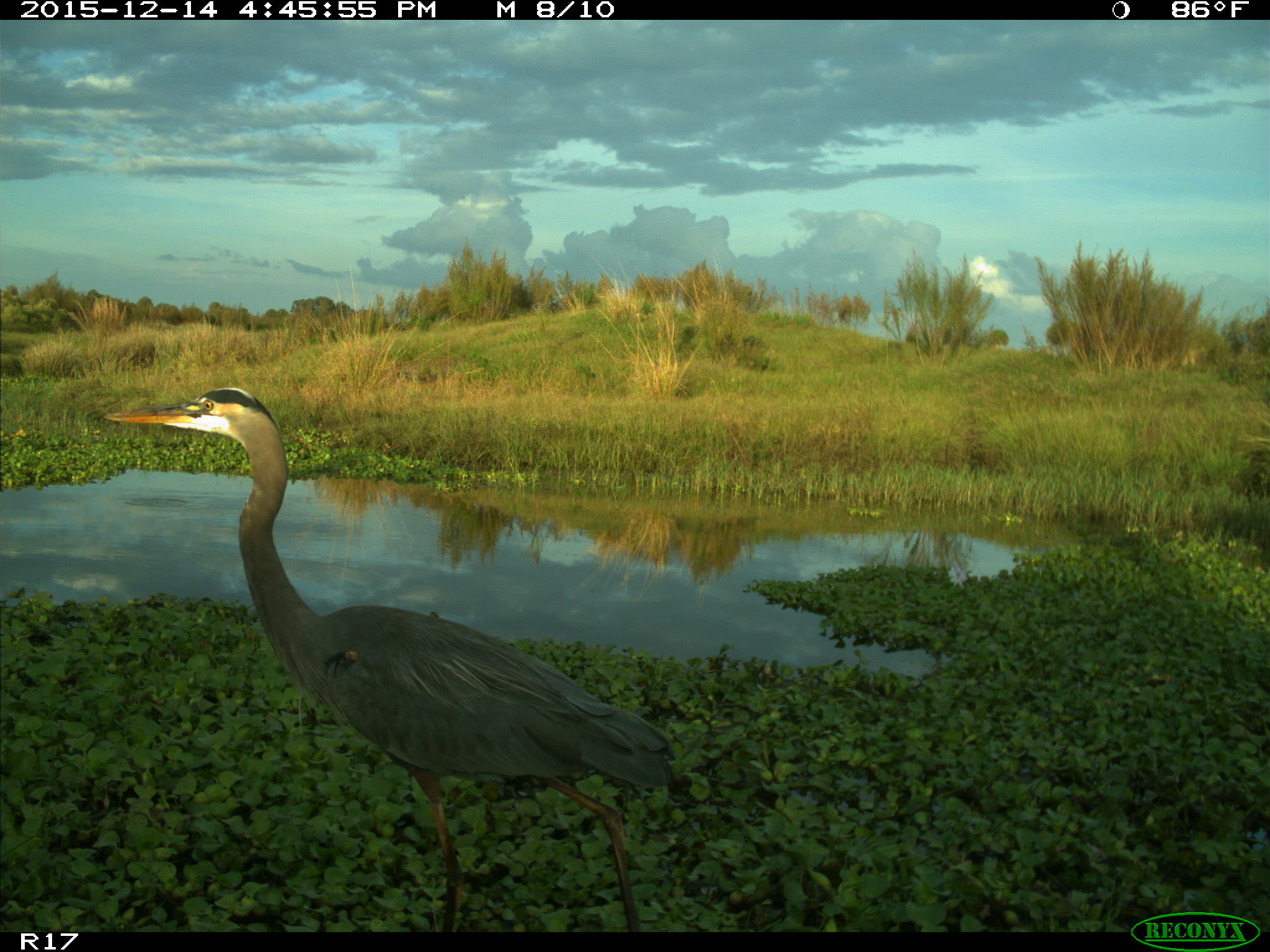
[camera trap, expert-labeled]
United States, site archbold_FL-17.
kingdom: Animalia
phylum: Chordata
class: Aves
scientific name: Aves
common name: birds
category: unidentified bird